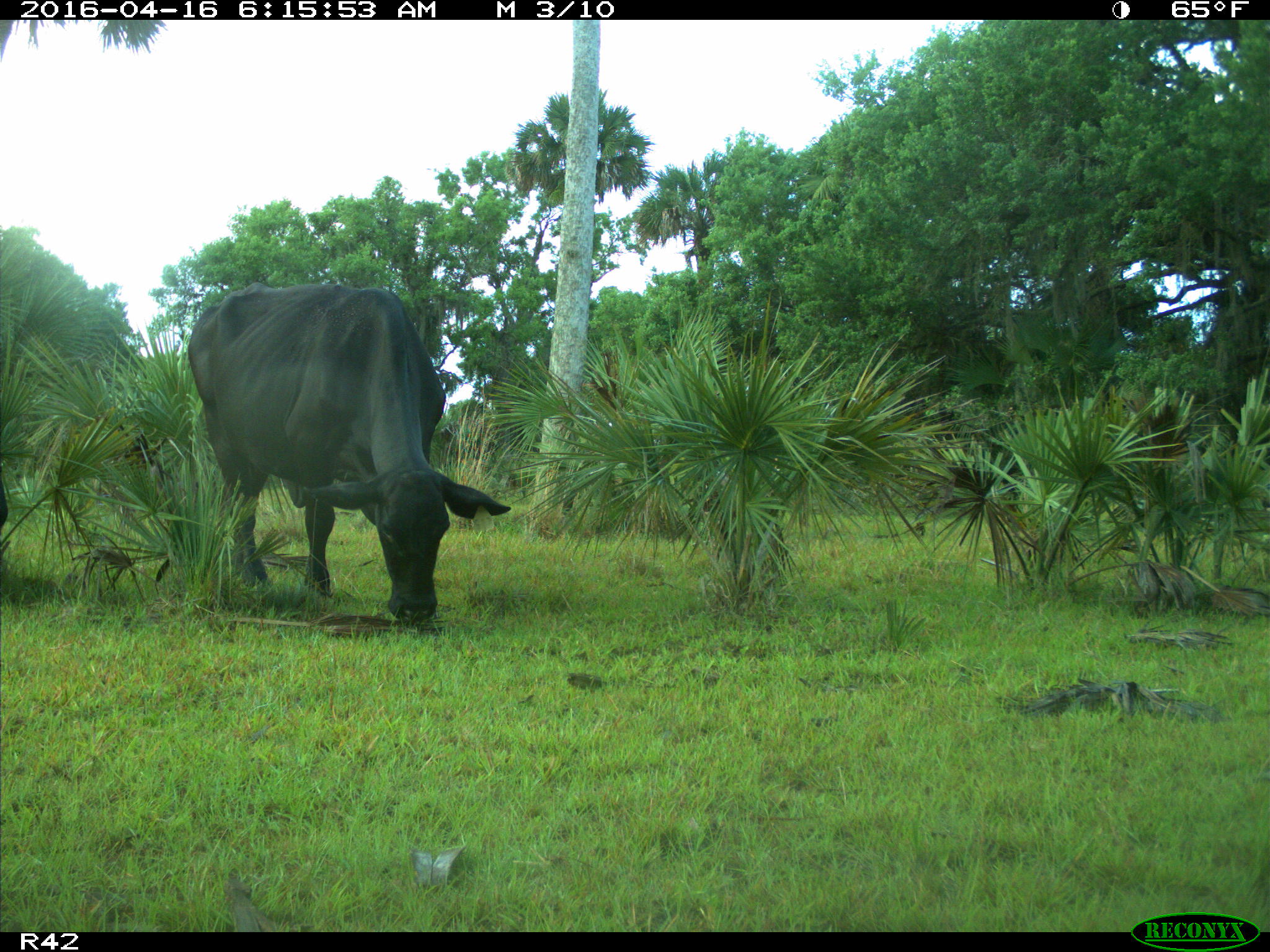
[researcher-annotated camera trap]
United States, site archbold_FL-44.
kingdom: Animalia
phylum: Chordata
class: Mammalia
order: Artiodactyla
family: Bovidae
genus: Bos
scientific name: Bos taurus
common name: domestic cow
Bos taurus (domestic cow).